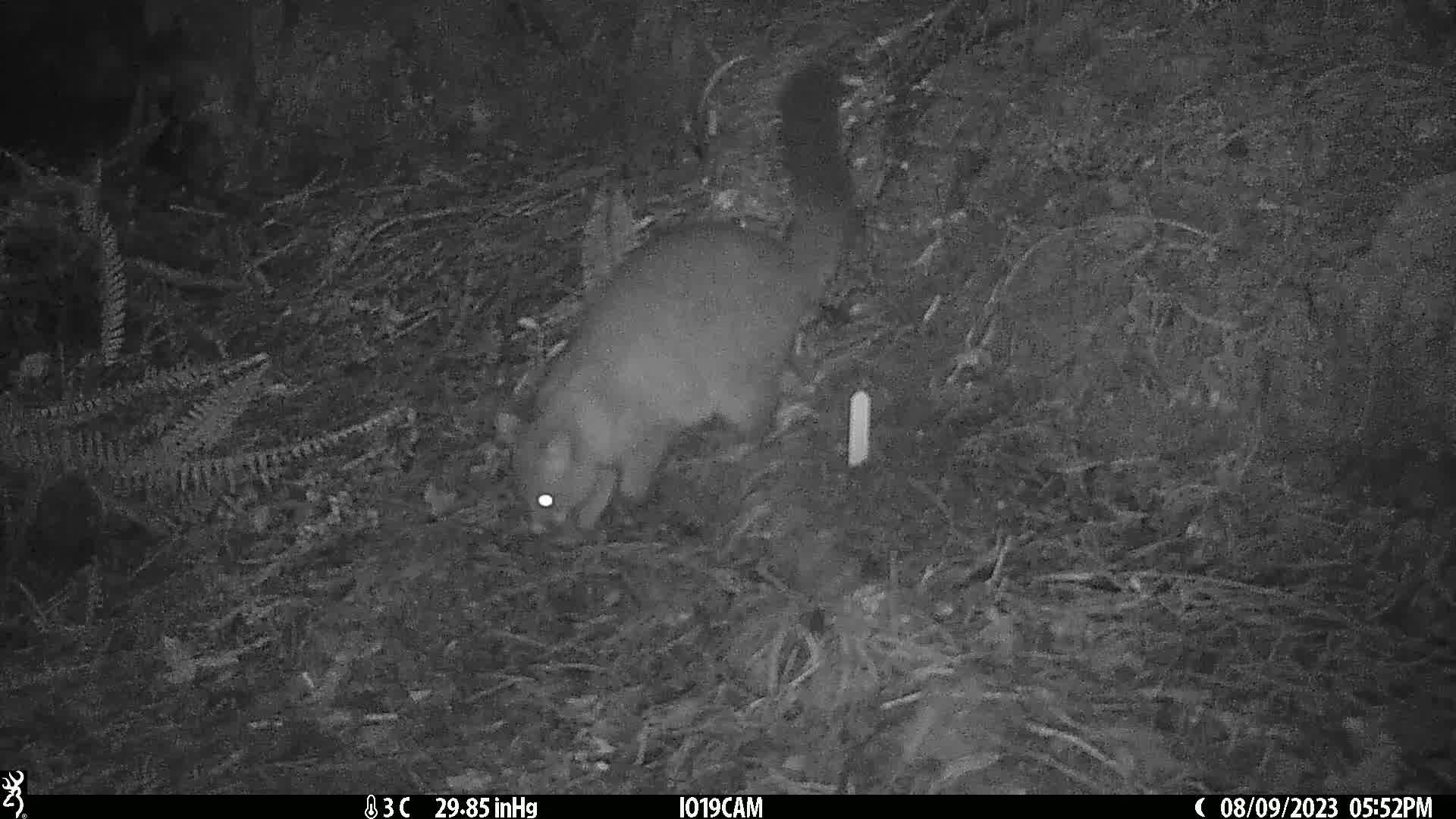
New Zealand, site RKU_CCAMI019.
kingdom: Animalia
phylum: Chordata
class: Mammalia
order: Diprotodontia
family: Phalangeridae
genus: Trichosurus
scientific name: Trichosurus vulpecula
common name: common brushtail possum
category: possum